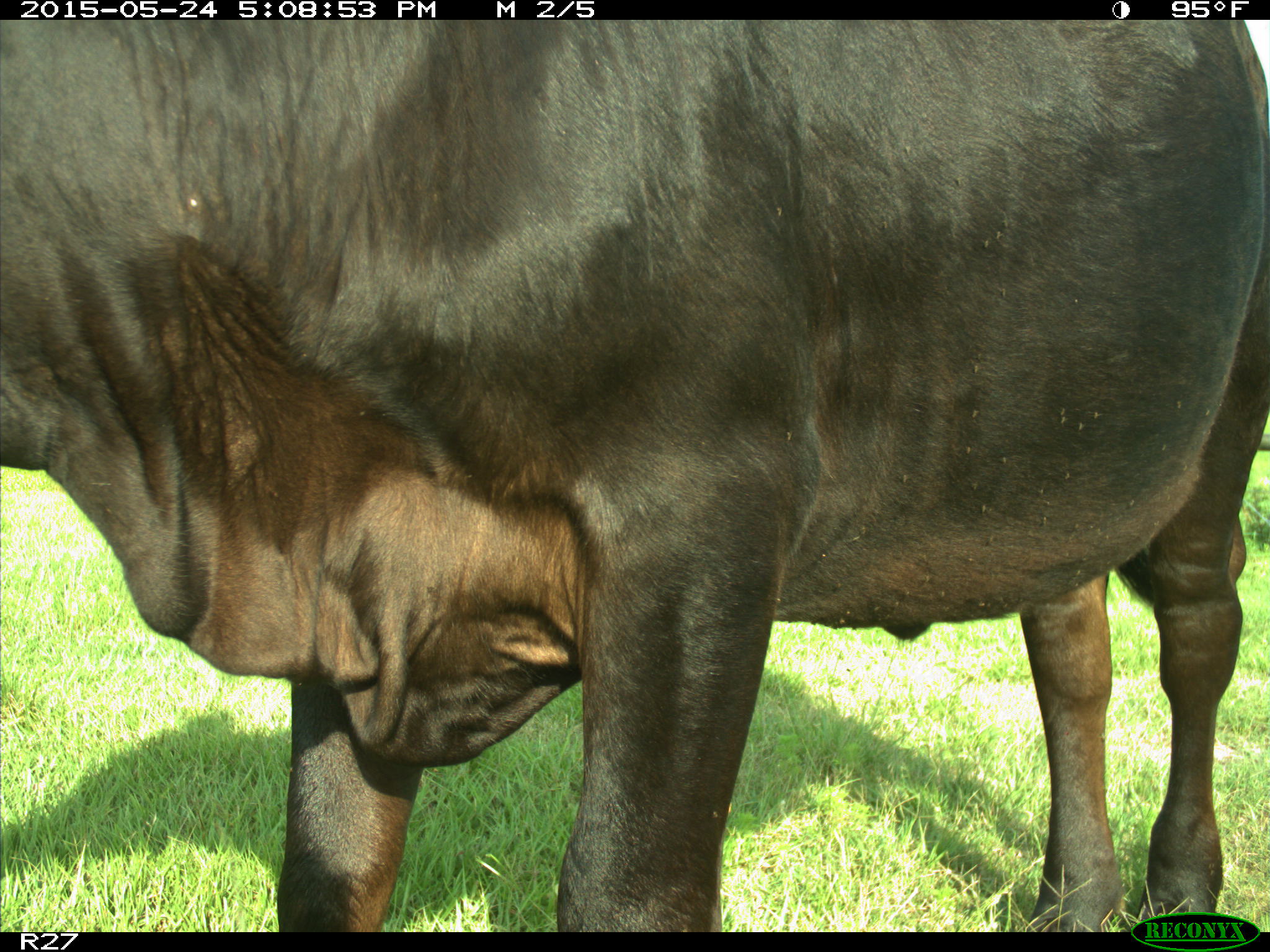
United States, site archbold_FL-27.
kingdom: Animalia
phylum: Chordata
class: Mammalia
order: Artiodactyla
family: Bovidae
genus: Bos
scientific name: Bos taurus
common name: domestic cow